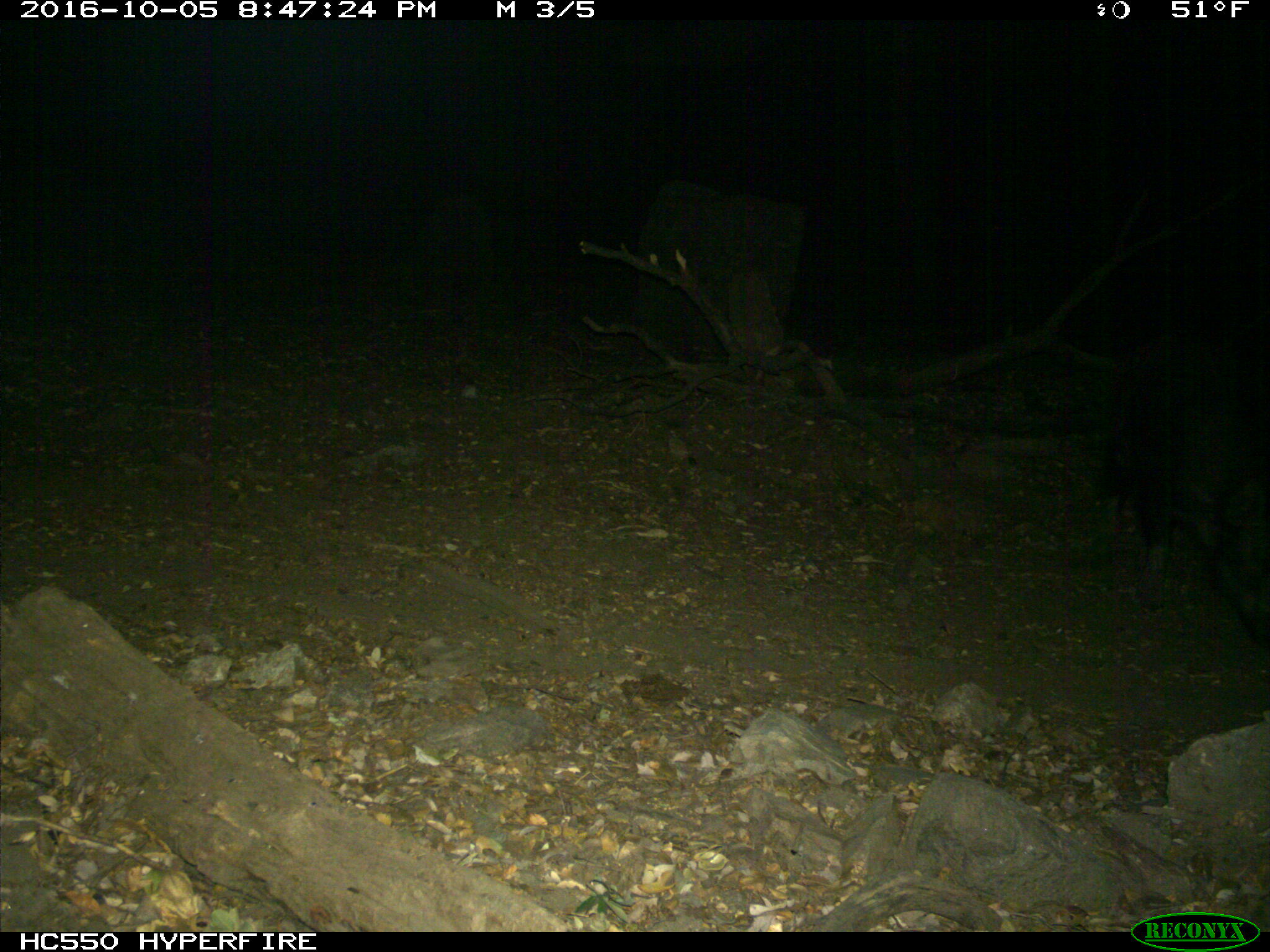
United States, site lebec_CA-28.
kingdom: Animalia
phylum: Chordata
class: Mammalia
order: Artiodactyla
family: Suidae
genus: Sus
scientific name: Sus scrofa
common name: wild boar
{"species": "Sus scrofa (wild boar)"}